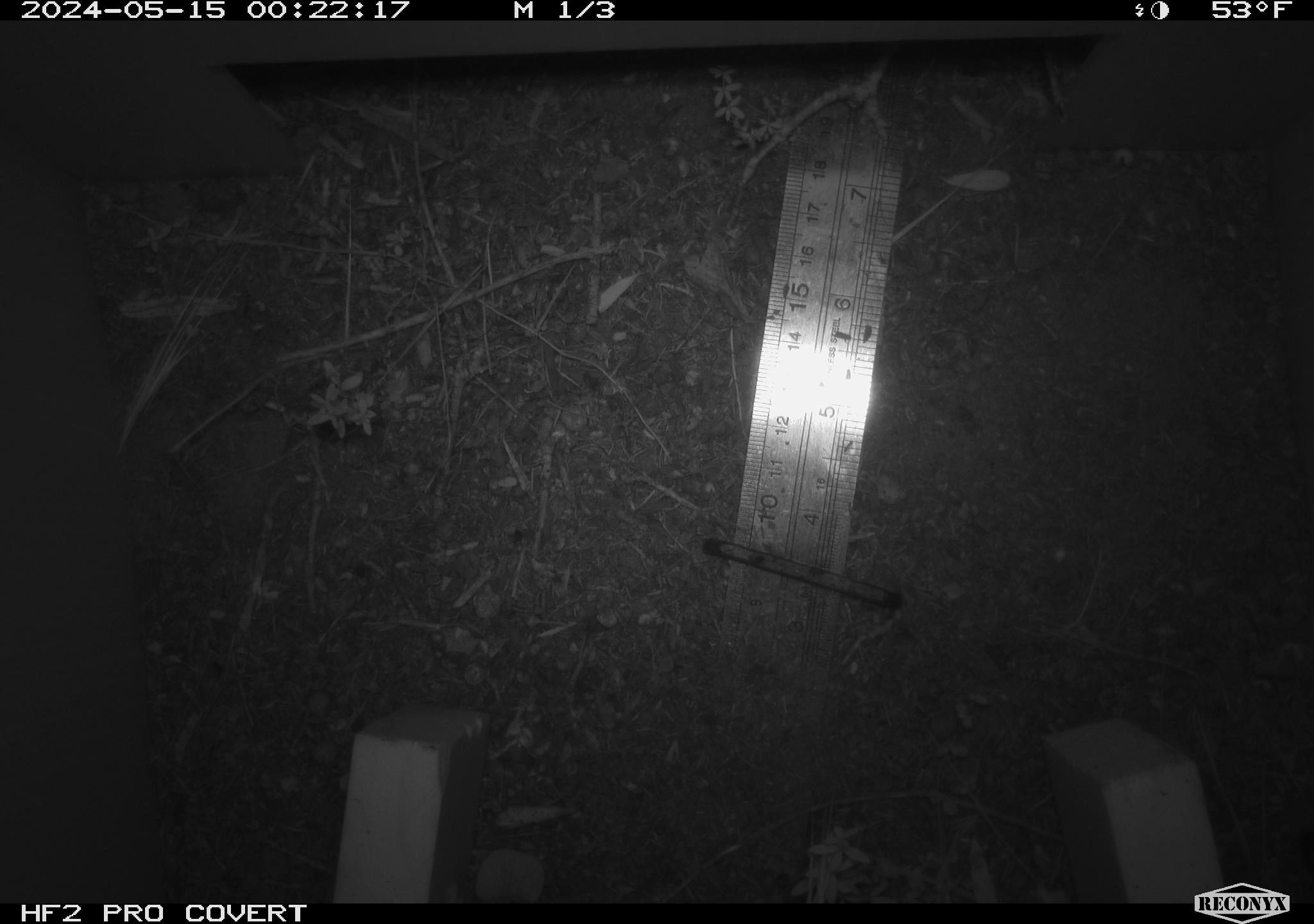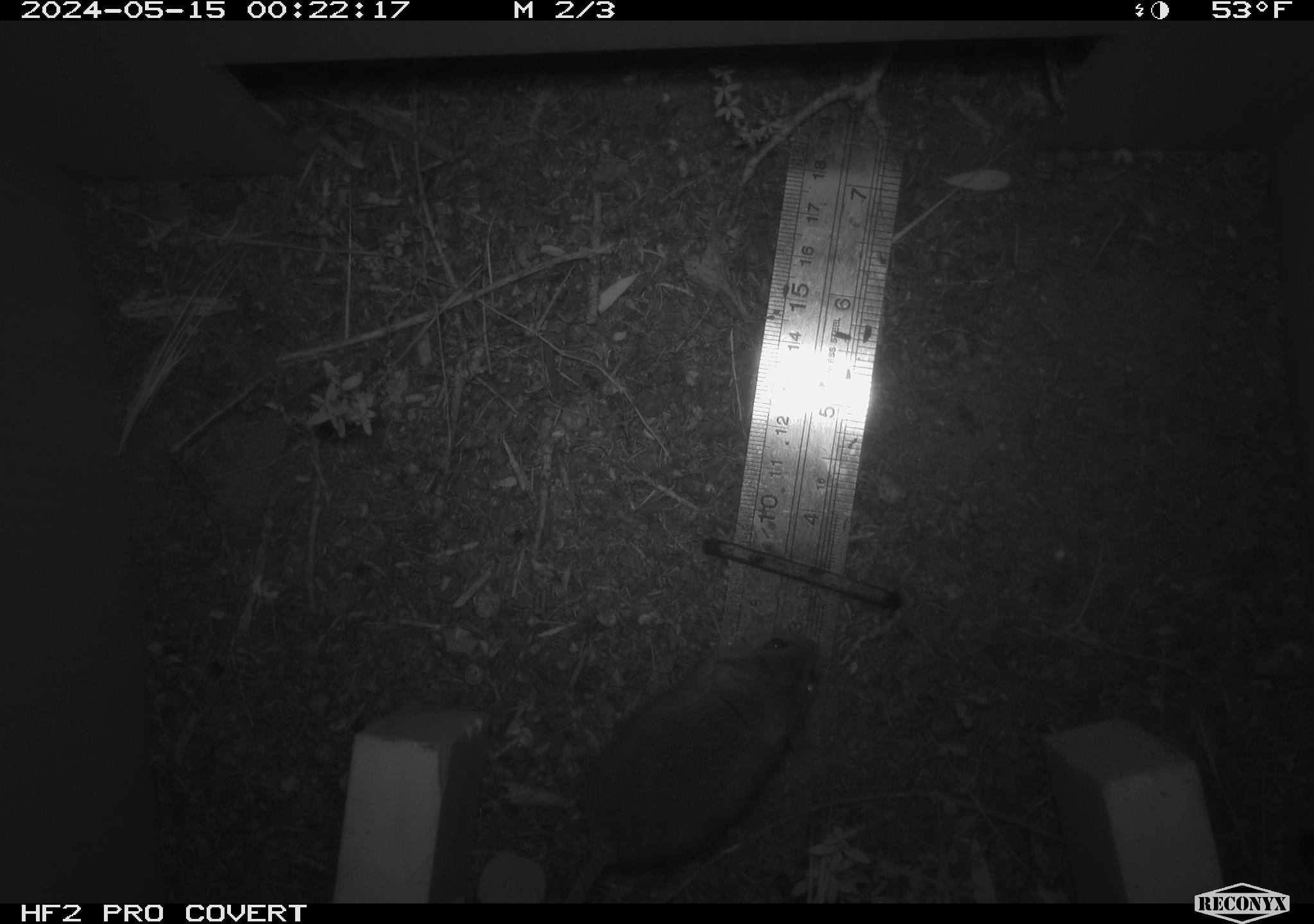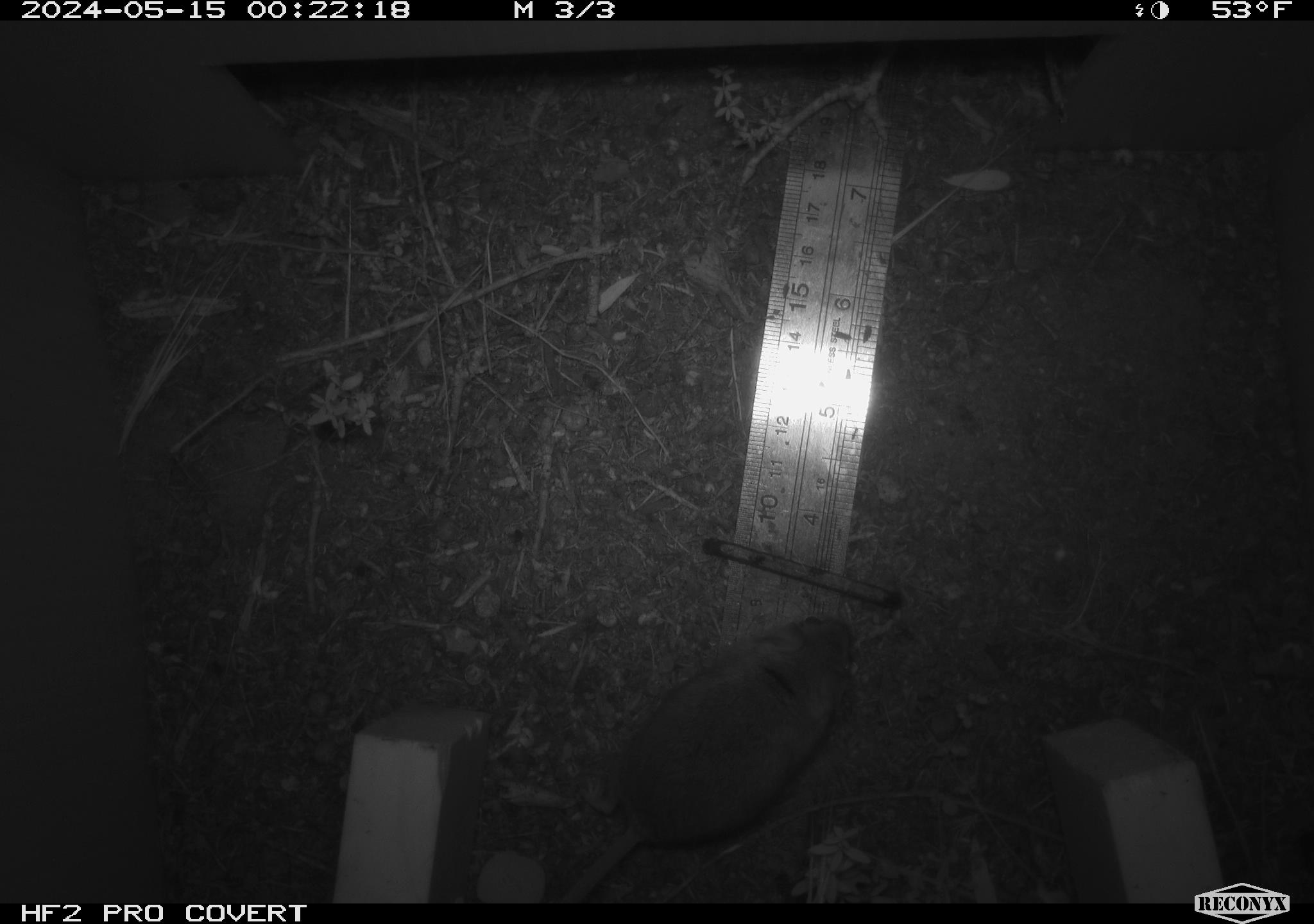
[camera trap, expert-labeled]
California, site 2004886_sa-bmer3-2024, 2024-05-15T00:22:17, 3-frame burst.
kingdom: Animalia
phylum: Chordata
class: Mammalia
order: Rodentia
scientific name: Rodentia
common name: mouse species